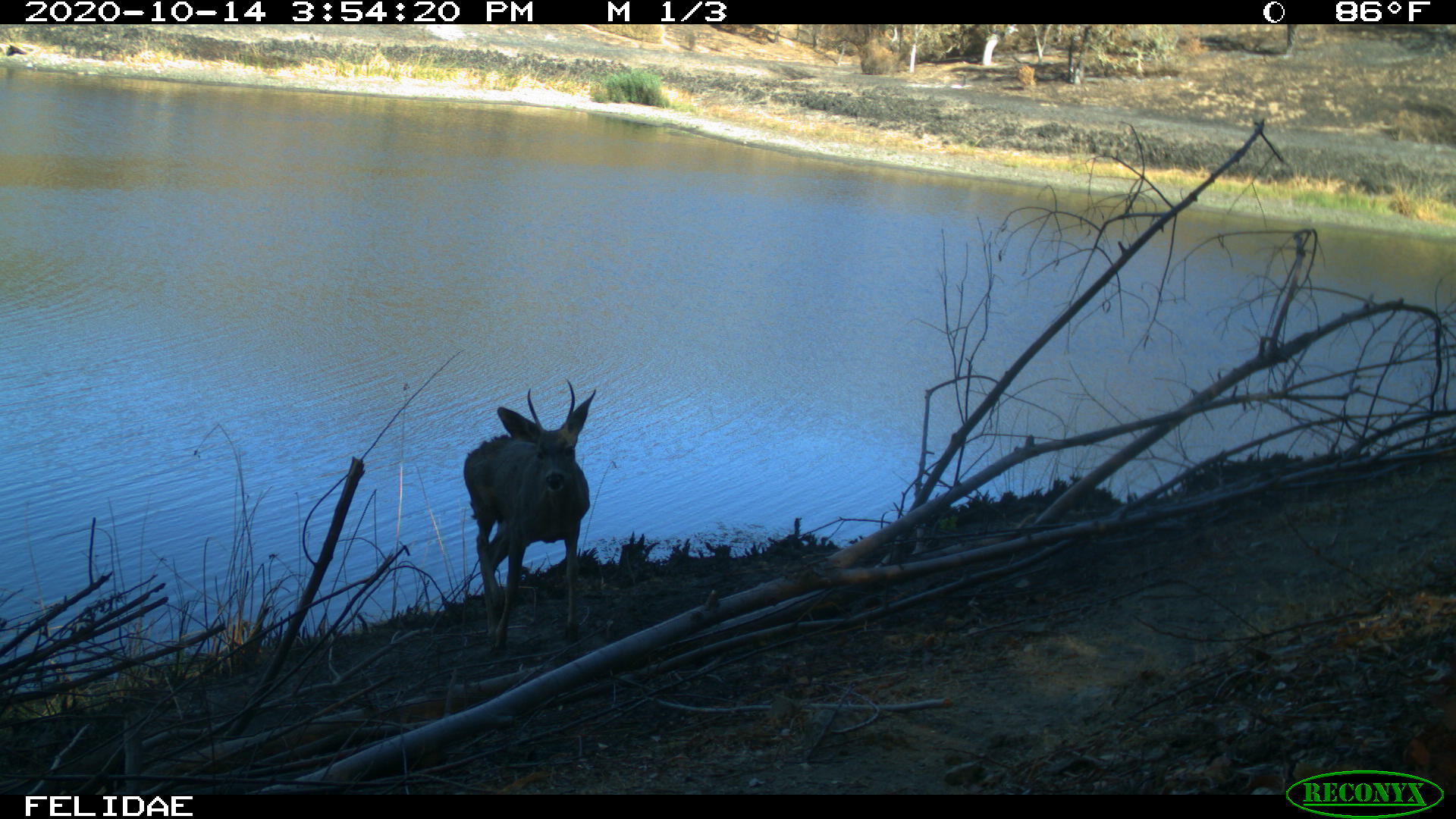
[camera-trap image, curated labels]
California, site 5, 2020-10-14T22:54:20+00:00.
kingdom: Animalia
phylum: Chordata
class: Mammalia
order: Artiodactyla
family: Cervidae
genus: Odocoileus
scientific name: Odocoileus hemionus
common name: mule deer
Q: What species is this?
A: Mule deer (Odocoileus hemionus).